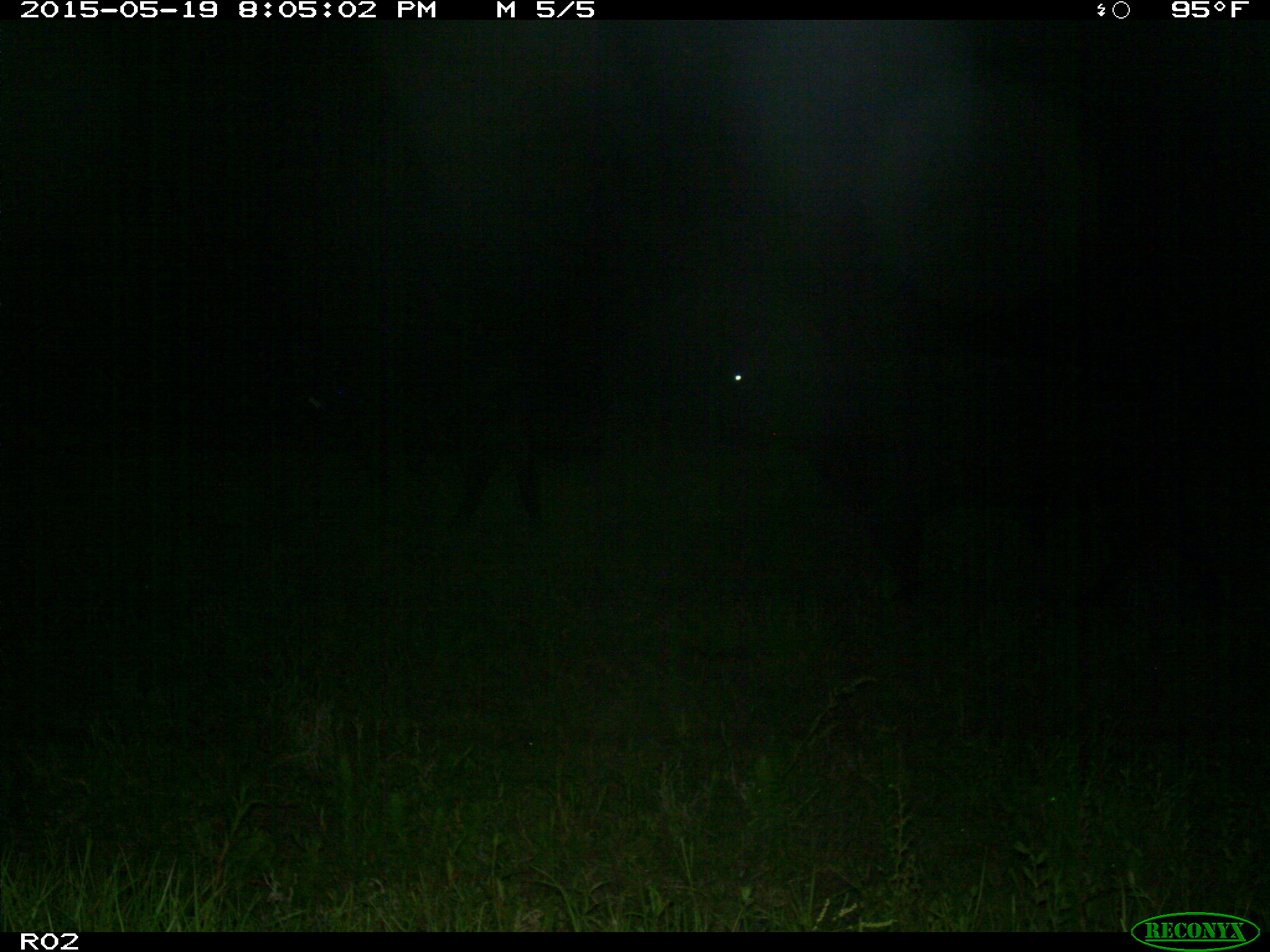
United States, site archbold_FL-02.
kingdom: Animalia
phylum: Chordata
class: Mammalia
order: Artiodactyla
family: Bovidae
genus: Bos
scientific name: Bos taurus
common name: domestic cow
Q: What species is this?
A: Bos taurus (domestic cow).